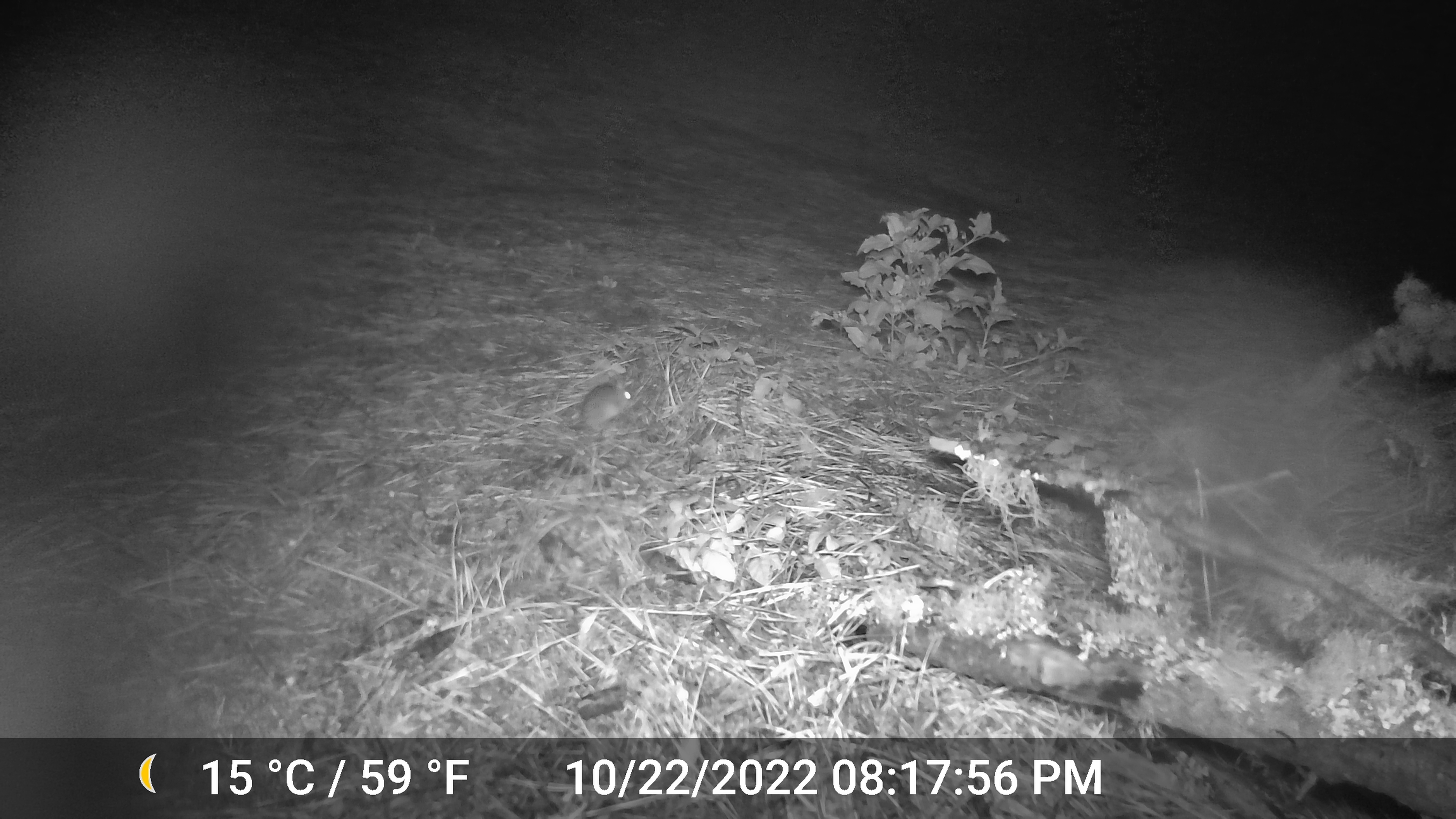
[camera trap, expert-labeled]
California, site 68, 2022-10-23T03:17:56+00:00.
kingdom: Animalia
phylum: Chordata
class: Mammalia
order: Rodentia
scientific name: Rodentia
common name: mouse or rat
Mouse or rat (Rodentia).